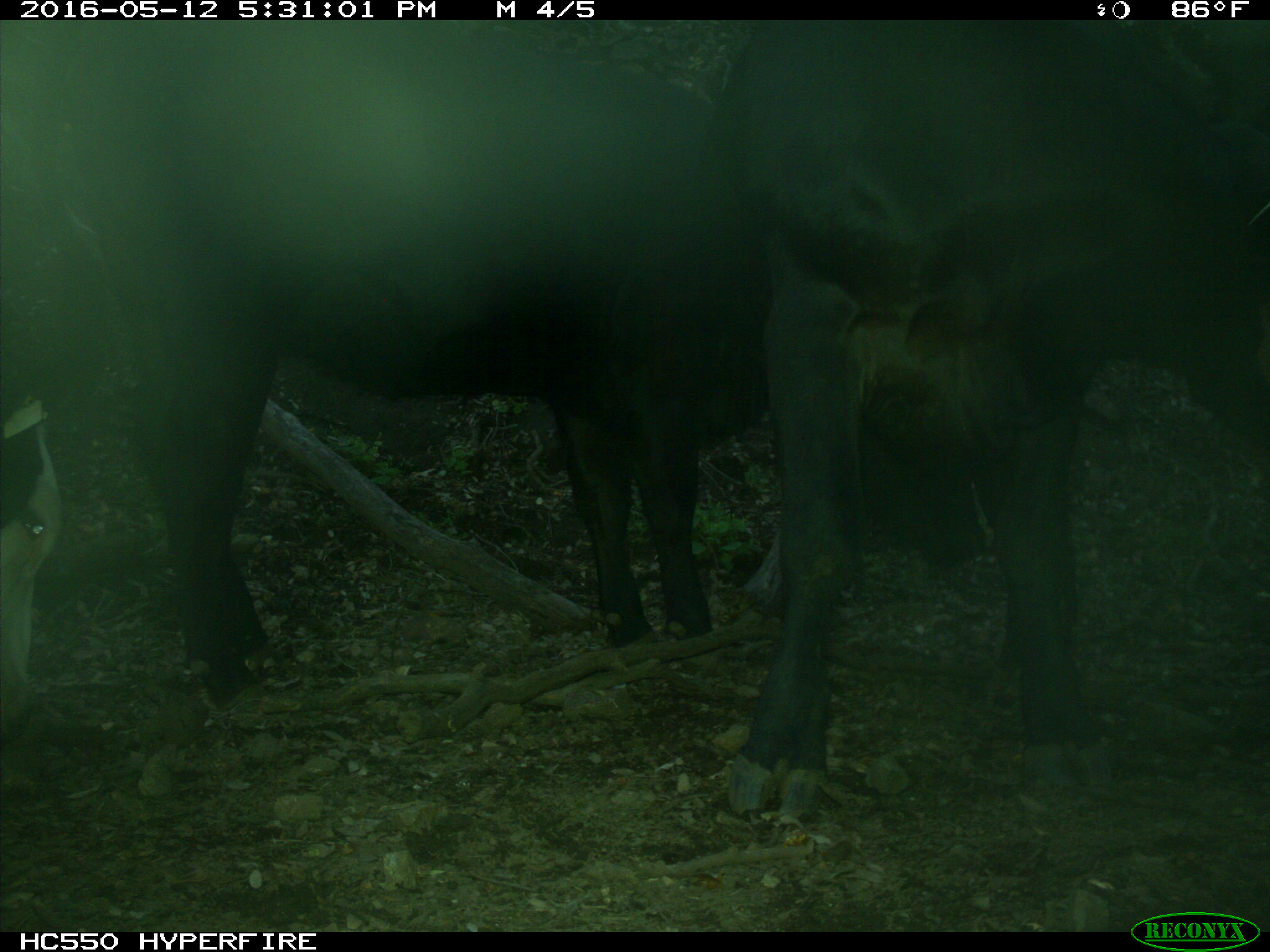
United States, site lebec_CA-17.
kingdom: Animalia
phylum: Chordata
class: Mammalia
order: Artiodactyla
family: Bovidae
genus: Bos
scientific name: Bos taurus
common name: domestic cow